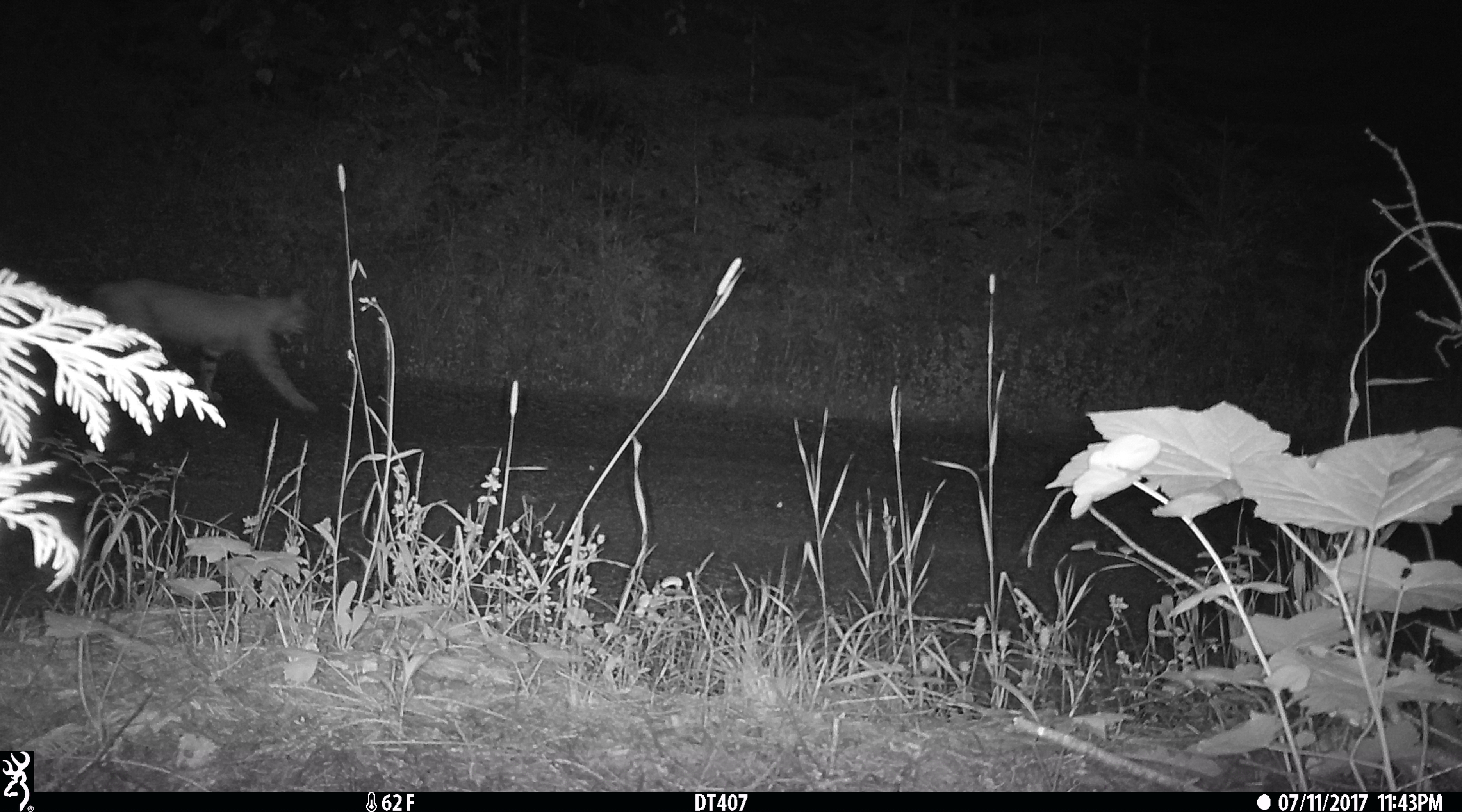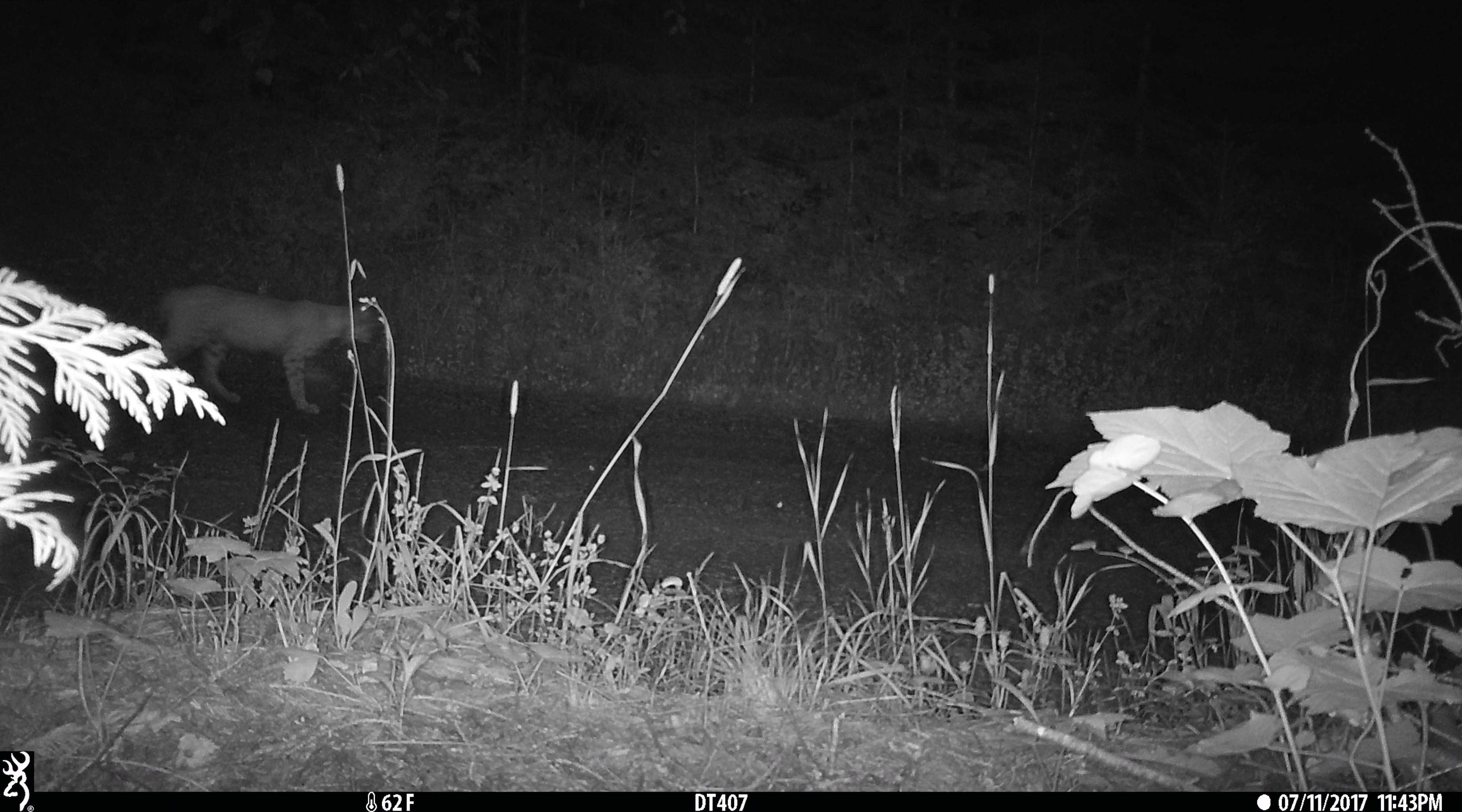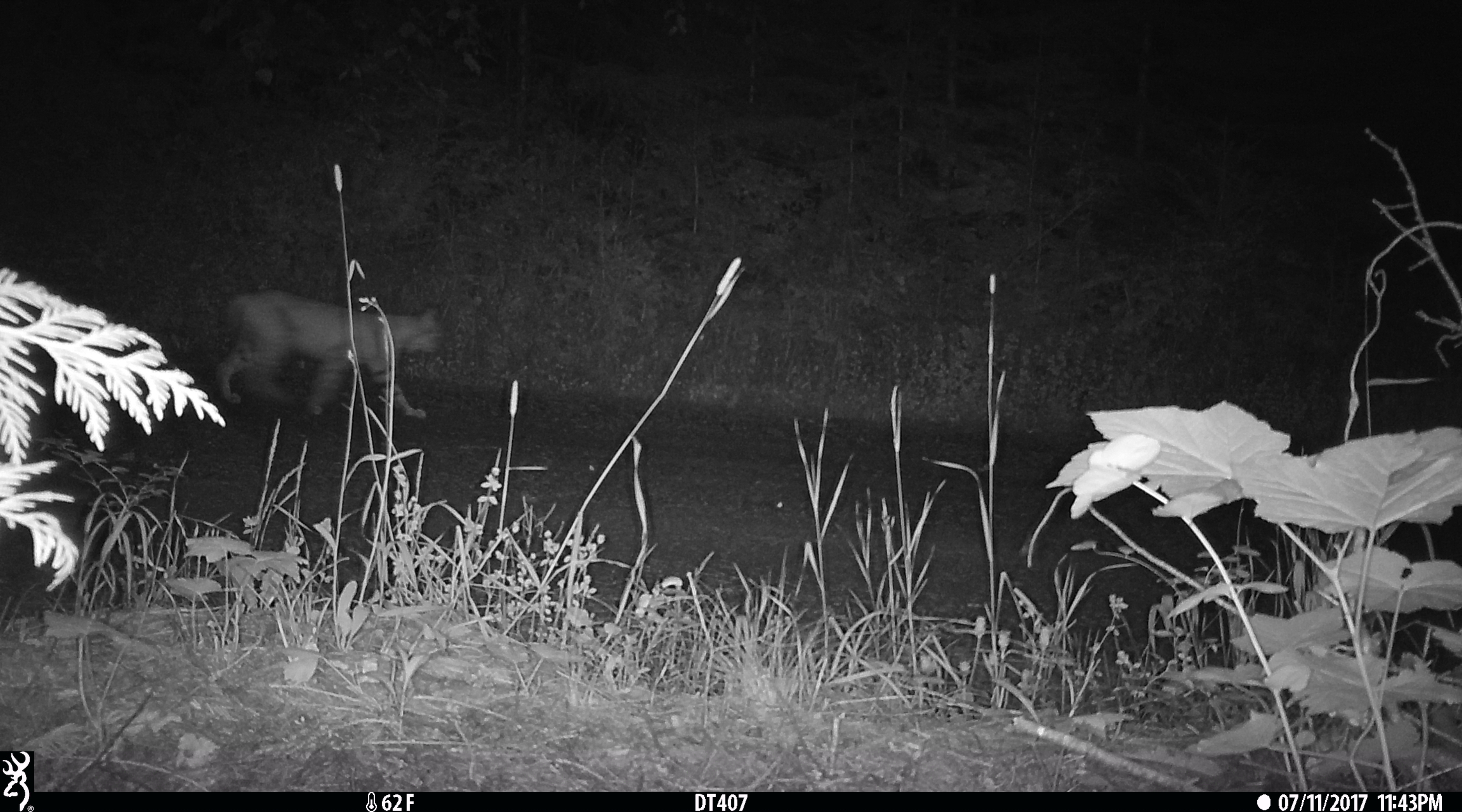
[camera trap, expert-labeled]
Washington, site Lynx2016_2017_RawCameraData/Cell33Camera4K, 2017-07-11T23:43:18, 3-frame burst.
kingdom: Animalia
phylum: Chordata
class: Mammalia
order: Carnivora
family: Felidae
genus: Lynx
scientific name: Lynx rufus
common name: bobcat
Lynx rufus (bobcat). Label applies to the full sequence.